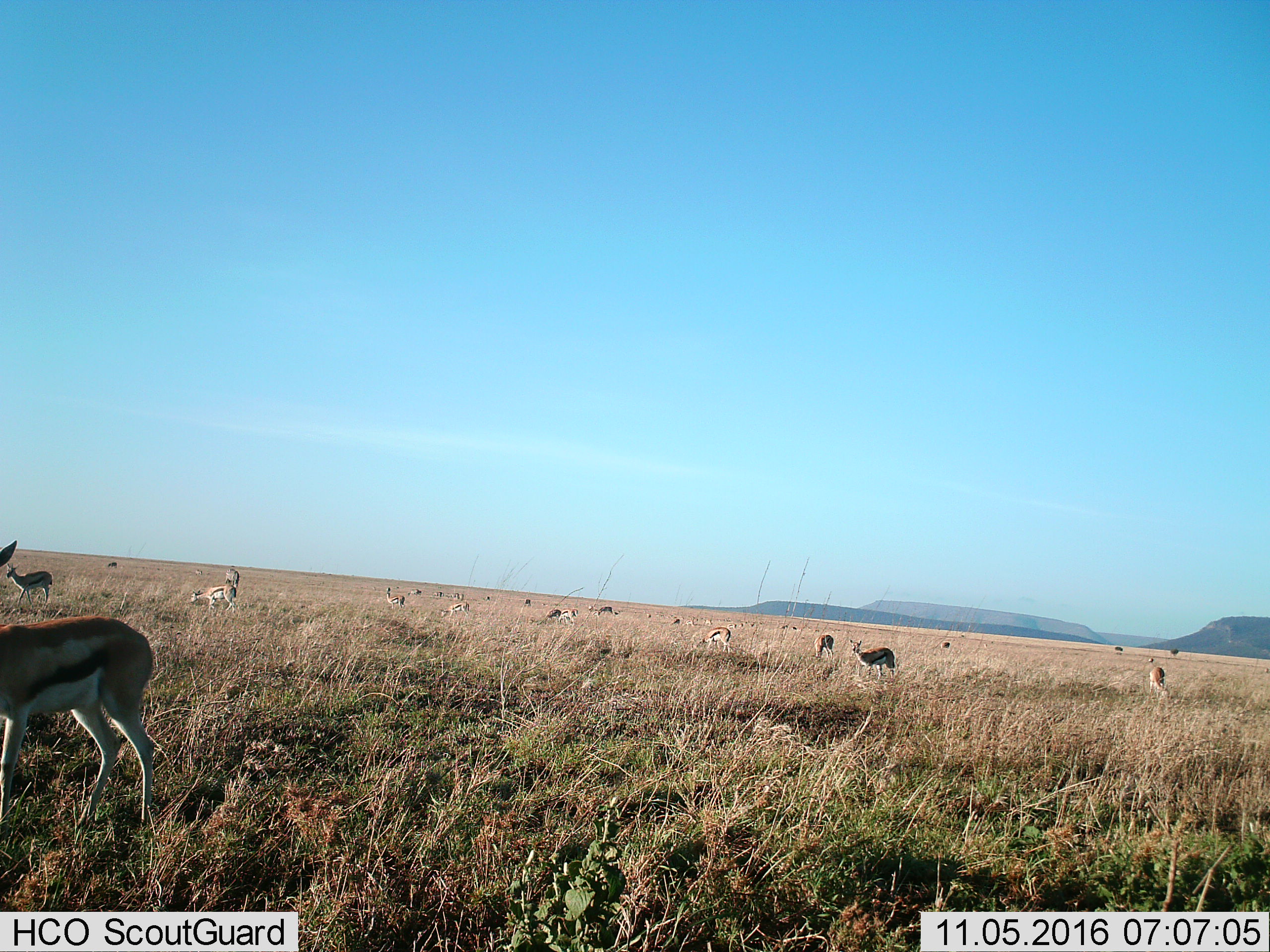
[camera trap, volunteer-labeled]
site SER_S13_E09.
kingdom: Animalia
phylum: Chordata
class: Mammalia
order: Artiodactyla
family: Bovidae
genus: Eudorcas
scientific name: Eudorcas thomsonii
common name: thomson's gazelle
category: gazellethomsons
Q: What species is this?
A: Gazellethomsons (thomson's gazelle) (Eudorcas thomsonii).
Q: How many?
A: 11-50.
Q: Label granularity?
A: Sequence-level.